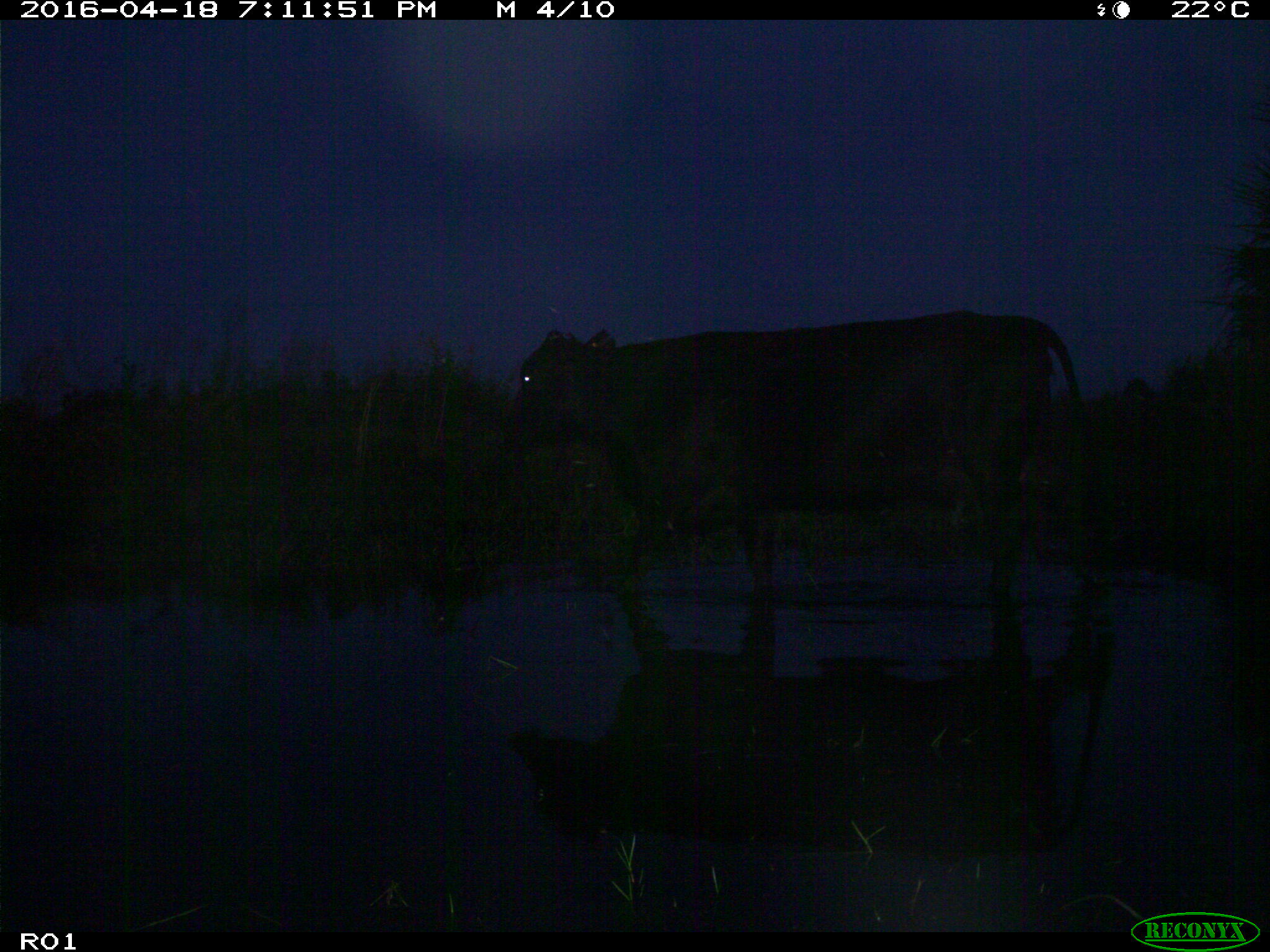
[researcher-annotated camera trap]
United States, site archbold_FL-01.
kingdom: Animalia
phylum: Chordata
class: Mammalia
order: Artiodactyla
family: Bovidae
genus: Bos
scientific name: Bos taurus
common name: domestic cow